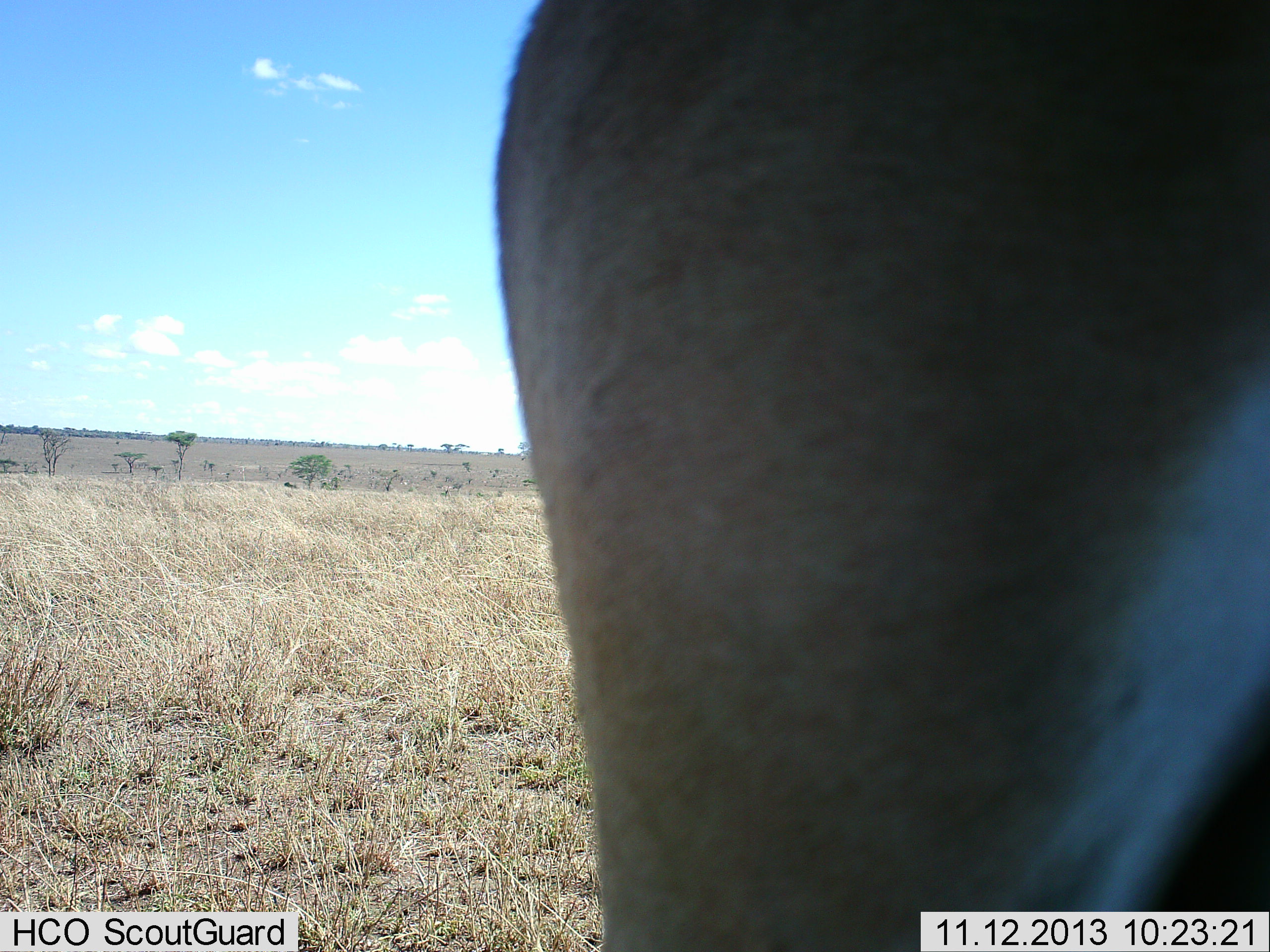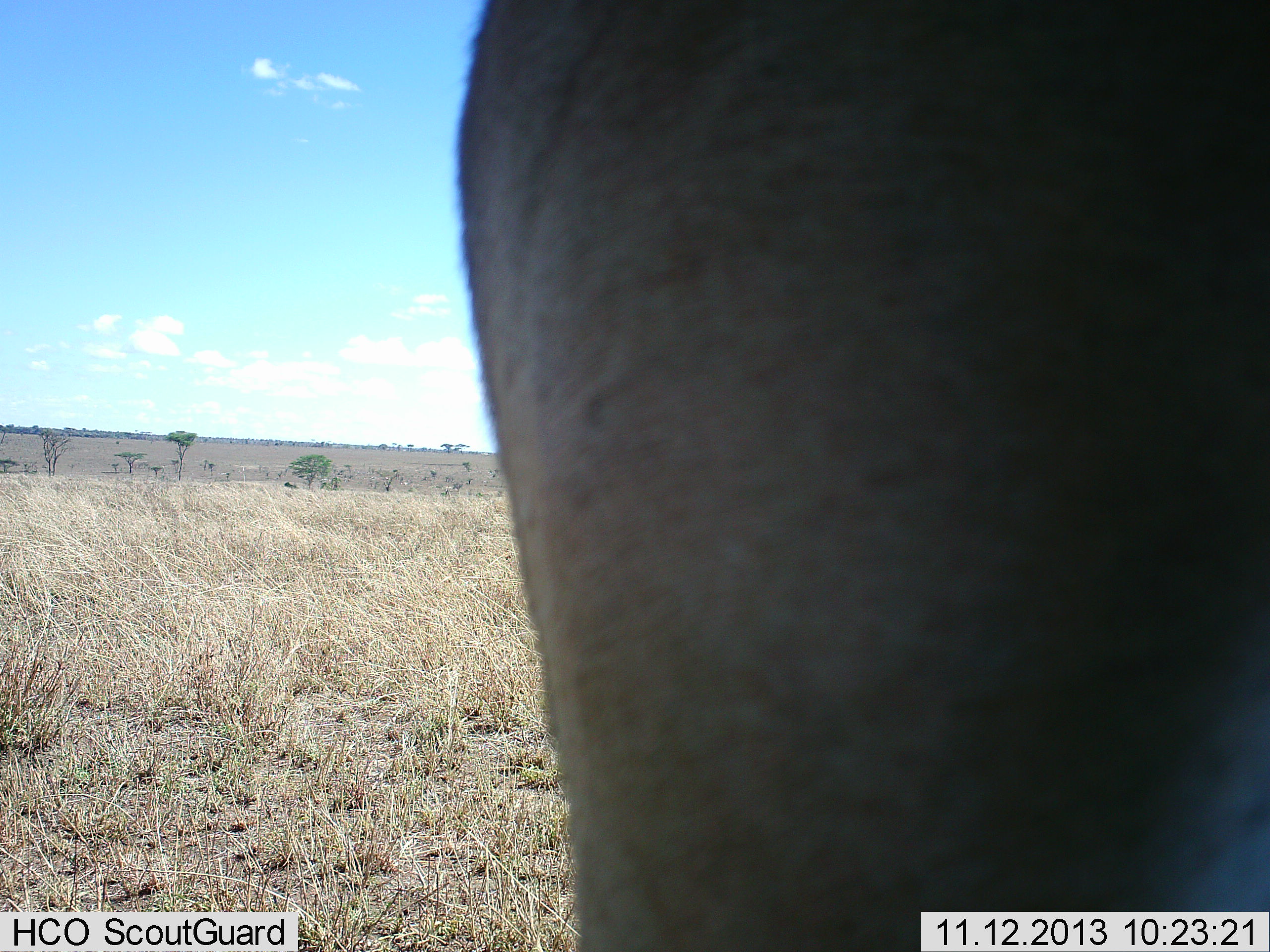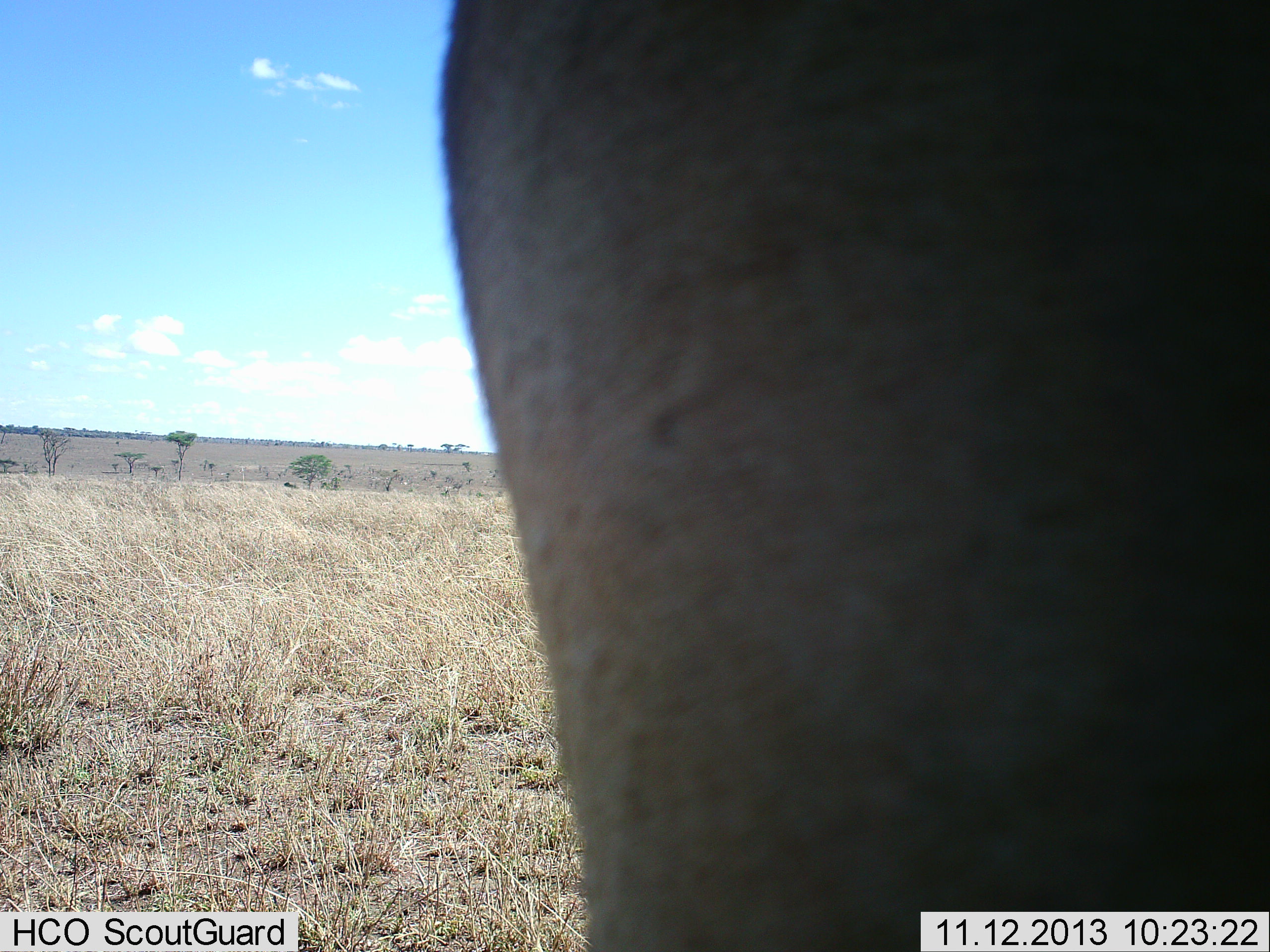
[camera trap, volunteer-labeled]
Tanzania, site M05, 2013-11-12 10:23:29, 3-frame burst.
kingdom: Animalia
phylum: Chordata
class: Mammalia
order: Artiodactyla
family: Bovidae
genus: Connochaetes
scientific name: Connochaetes taurinus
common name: blue wildebeest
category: wildebeest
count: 1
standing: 100%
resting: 0%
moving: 0%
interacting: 0%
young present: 0%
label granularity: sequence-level